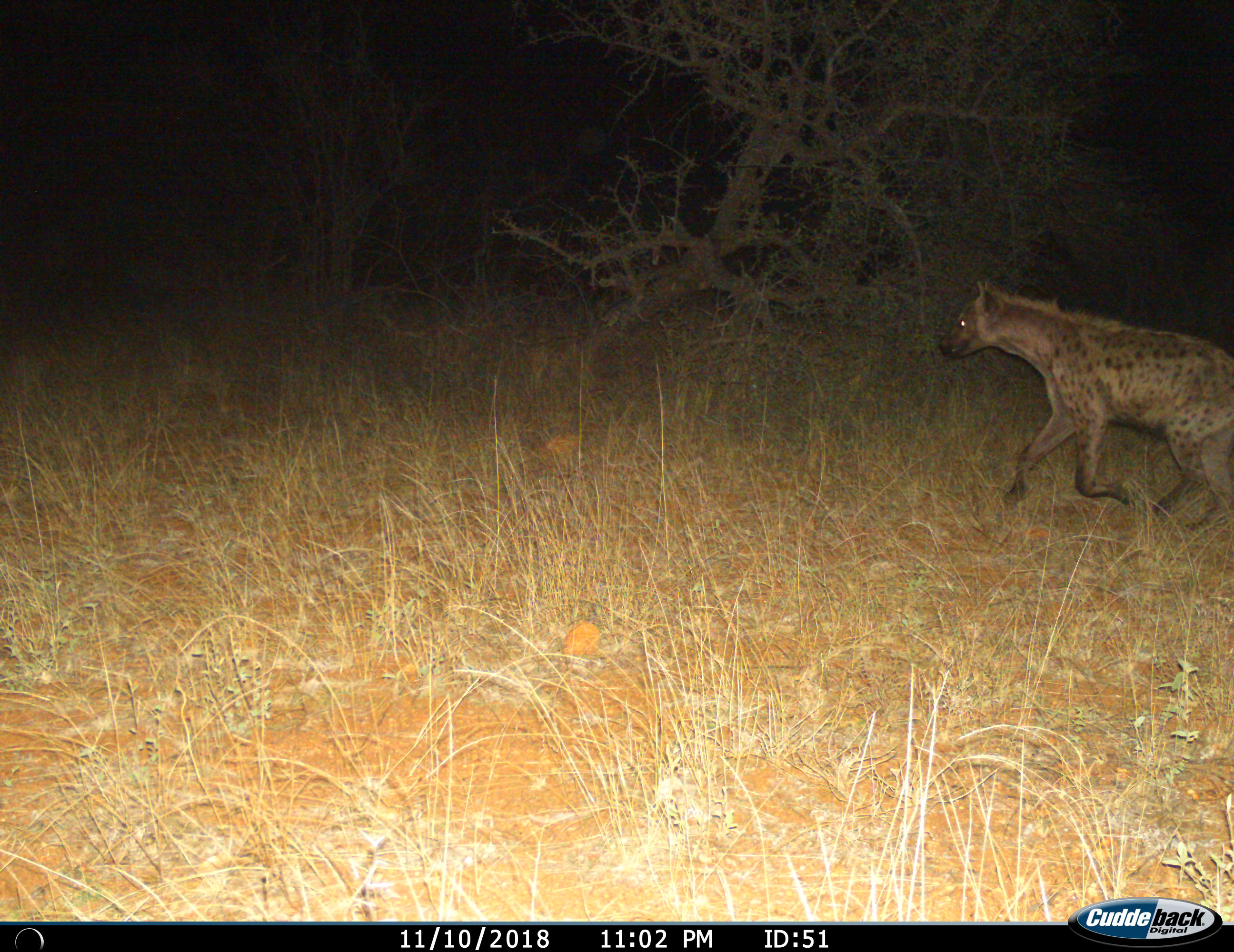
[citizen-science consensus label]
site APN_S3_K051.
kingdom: Animalia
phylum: Chordata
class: Mammalia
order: Carnivora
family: Hyaenidae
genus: Crocuta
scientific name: Crocuta crocuta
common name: spotted hyena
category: hyenaspotted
Hyenaspotted (spotted hyena) (Crocuta crocuta), count 1. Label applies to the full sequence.